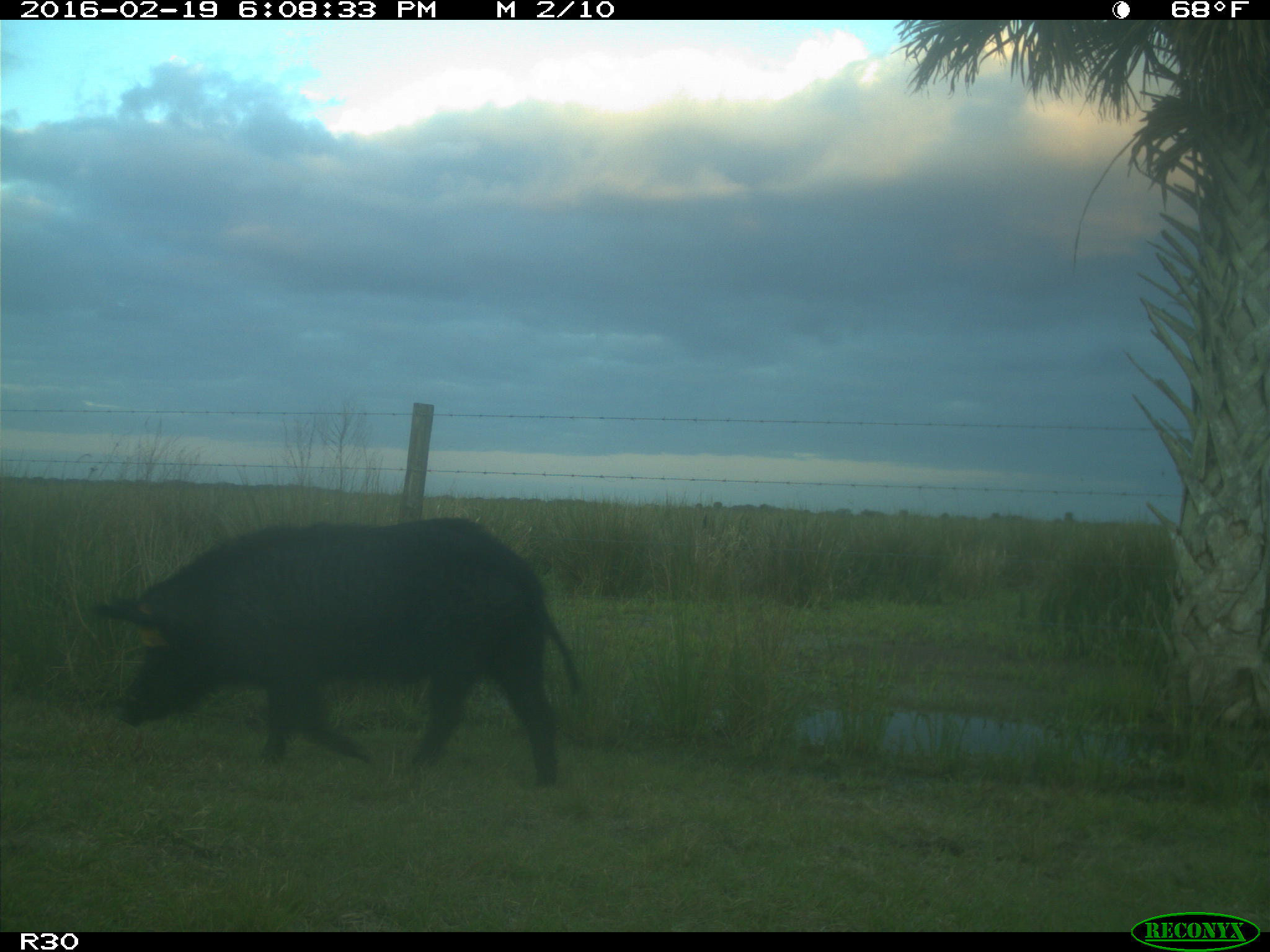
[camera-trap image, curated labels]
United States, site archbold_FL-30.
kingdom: Animalia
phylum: Chordata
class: Mammalia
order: Artiodactyla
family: Suidae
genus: Sus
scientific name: Sus scrofa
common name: wild boar